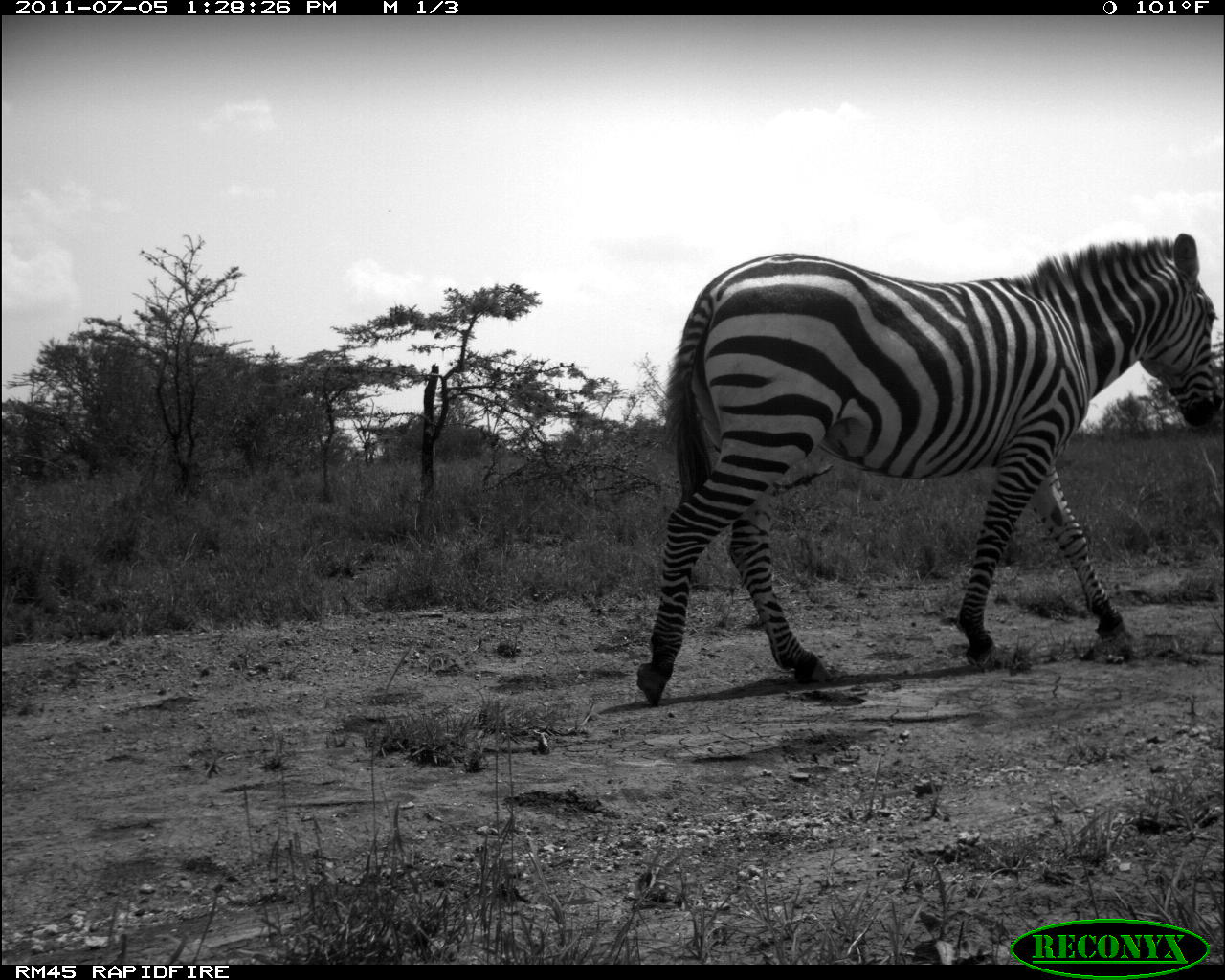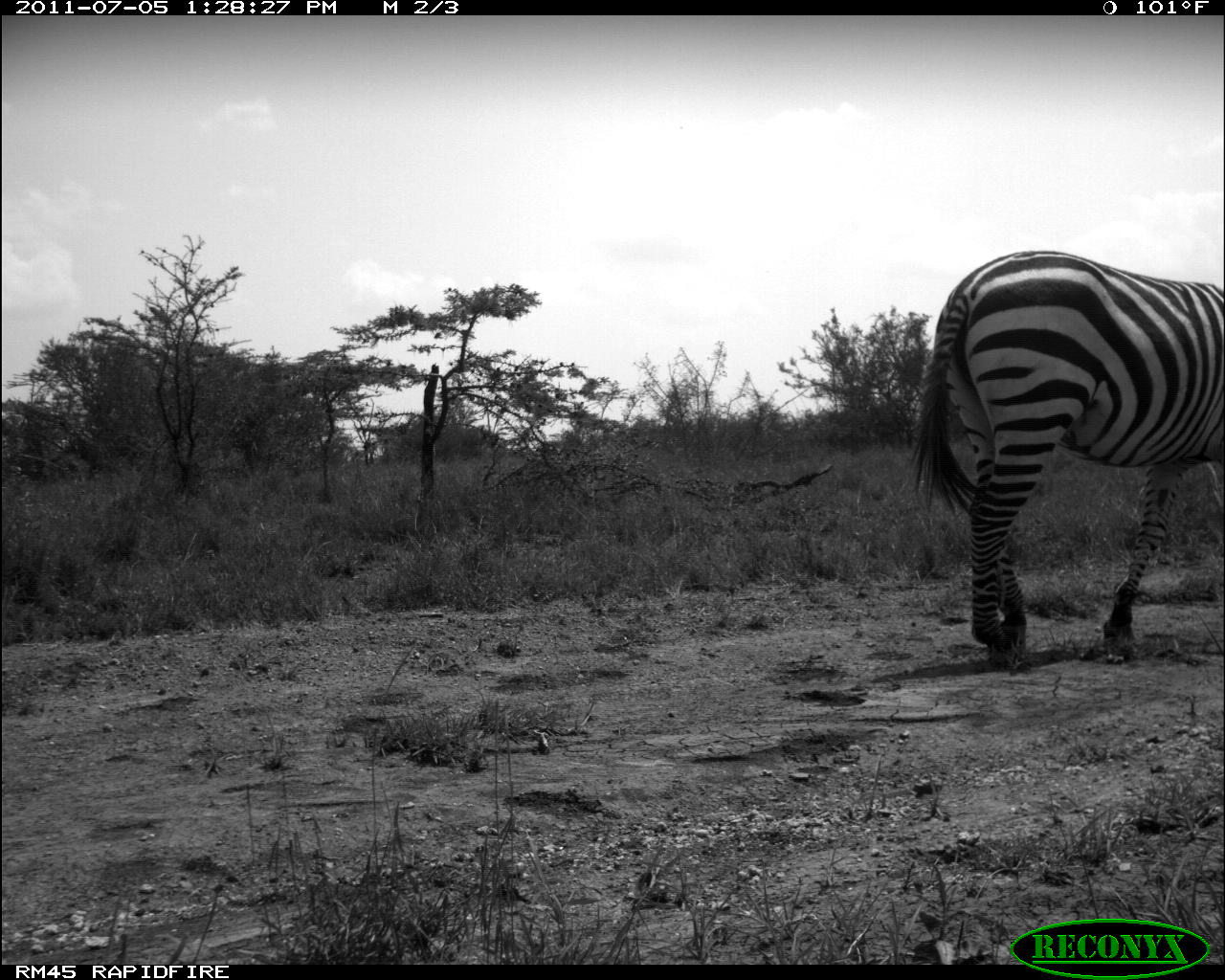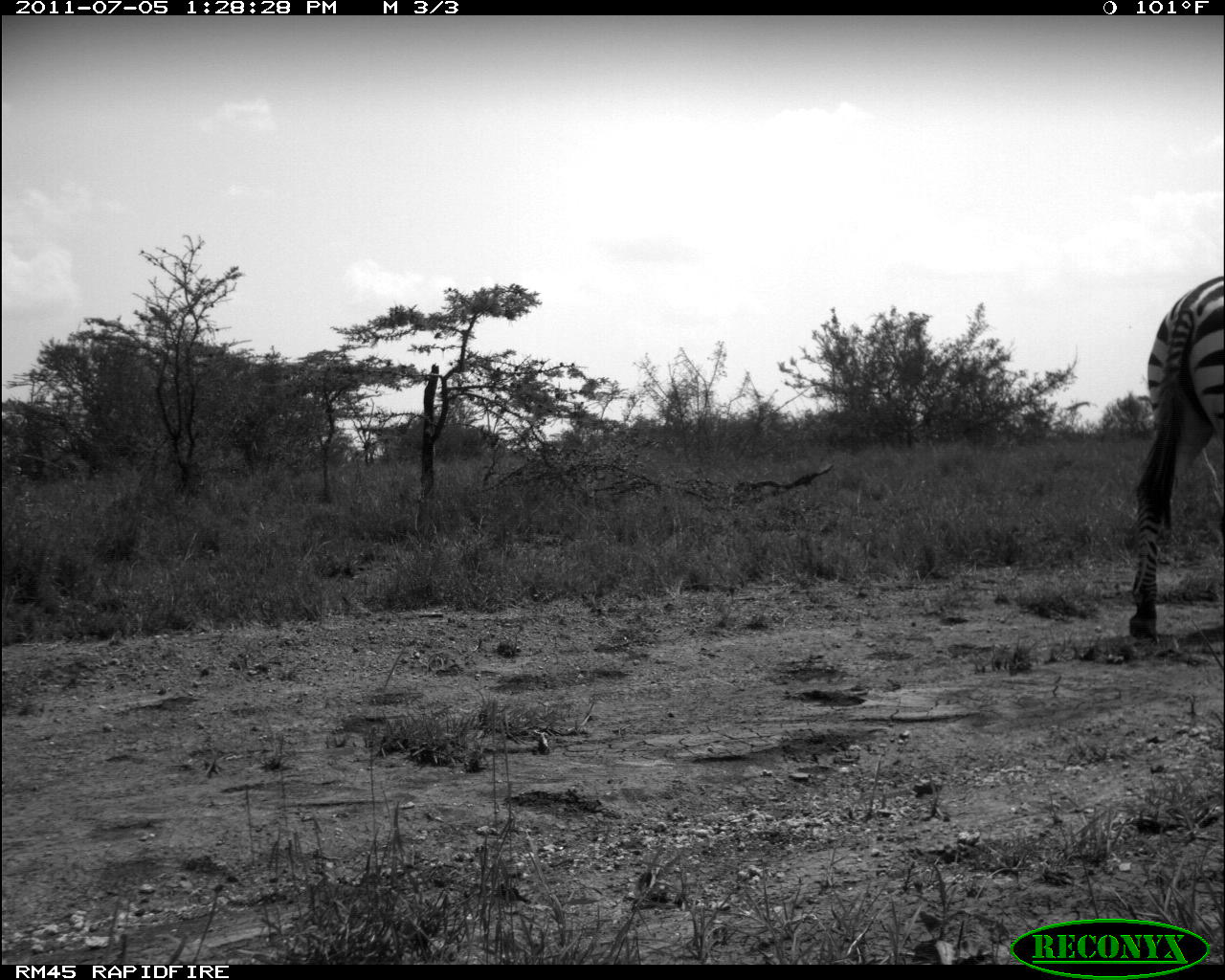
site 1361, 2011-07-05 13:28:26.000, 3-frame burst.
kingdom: Animalia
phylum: Chordata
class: Mammalia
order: Perissodactyla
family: Equidae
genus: Equus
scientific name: Equus quagga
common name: plains zebra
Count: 2.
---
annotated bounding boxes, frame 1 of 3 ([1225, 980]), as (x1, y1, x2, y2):
equus quagga: (629, 226, 1224, 710)